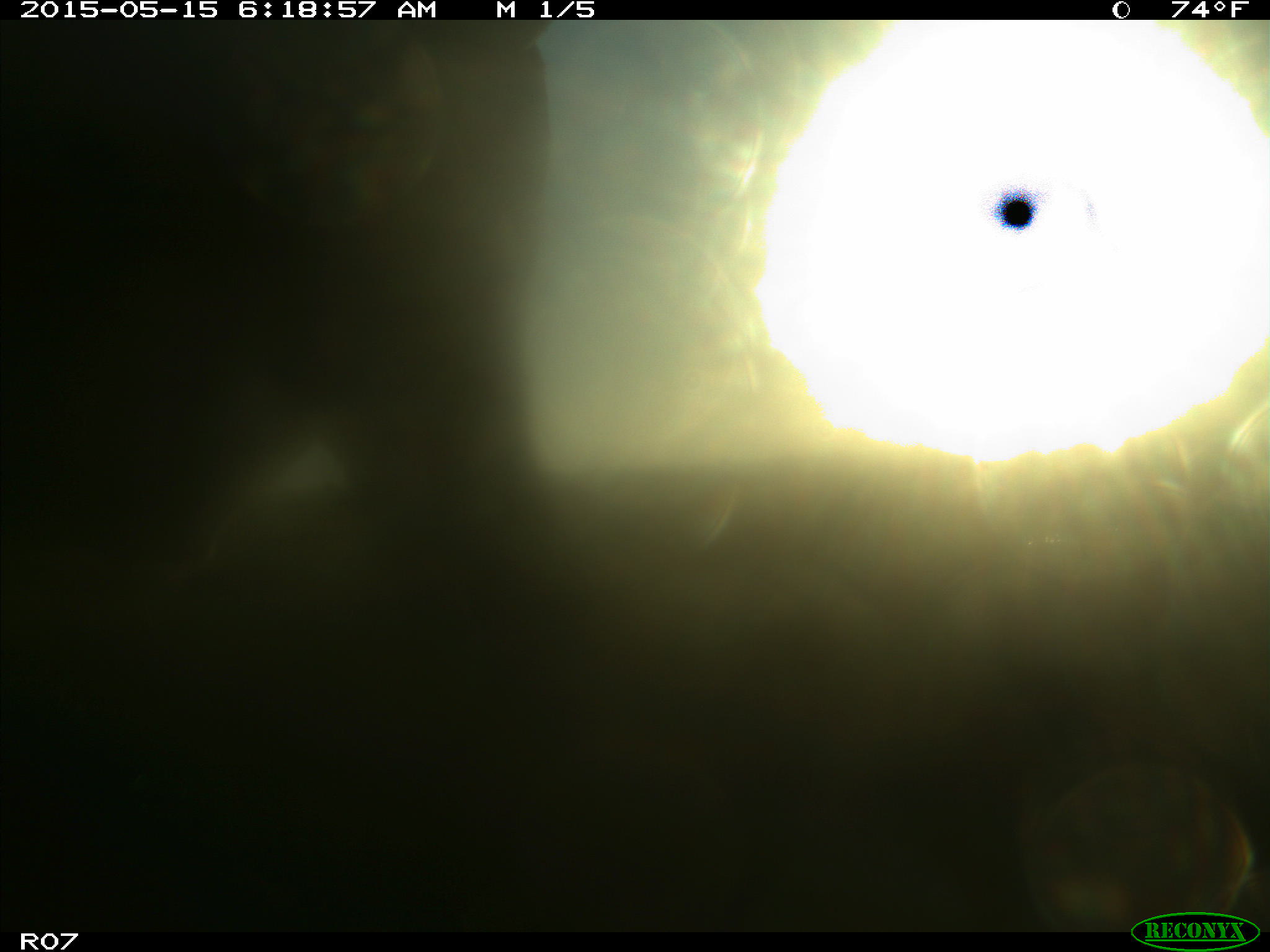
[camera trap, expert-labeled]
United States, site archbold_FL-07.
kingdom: Animalia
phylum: Chordata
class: Mammalia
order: Artiodactyla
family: Bovidae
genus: Bos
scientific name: Bos taurus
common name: domestic cow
Bos taurus (domestic cow).